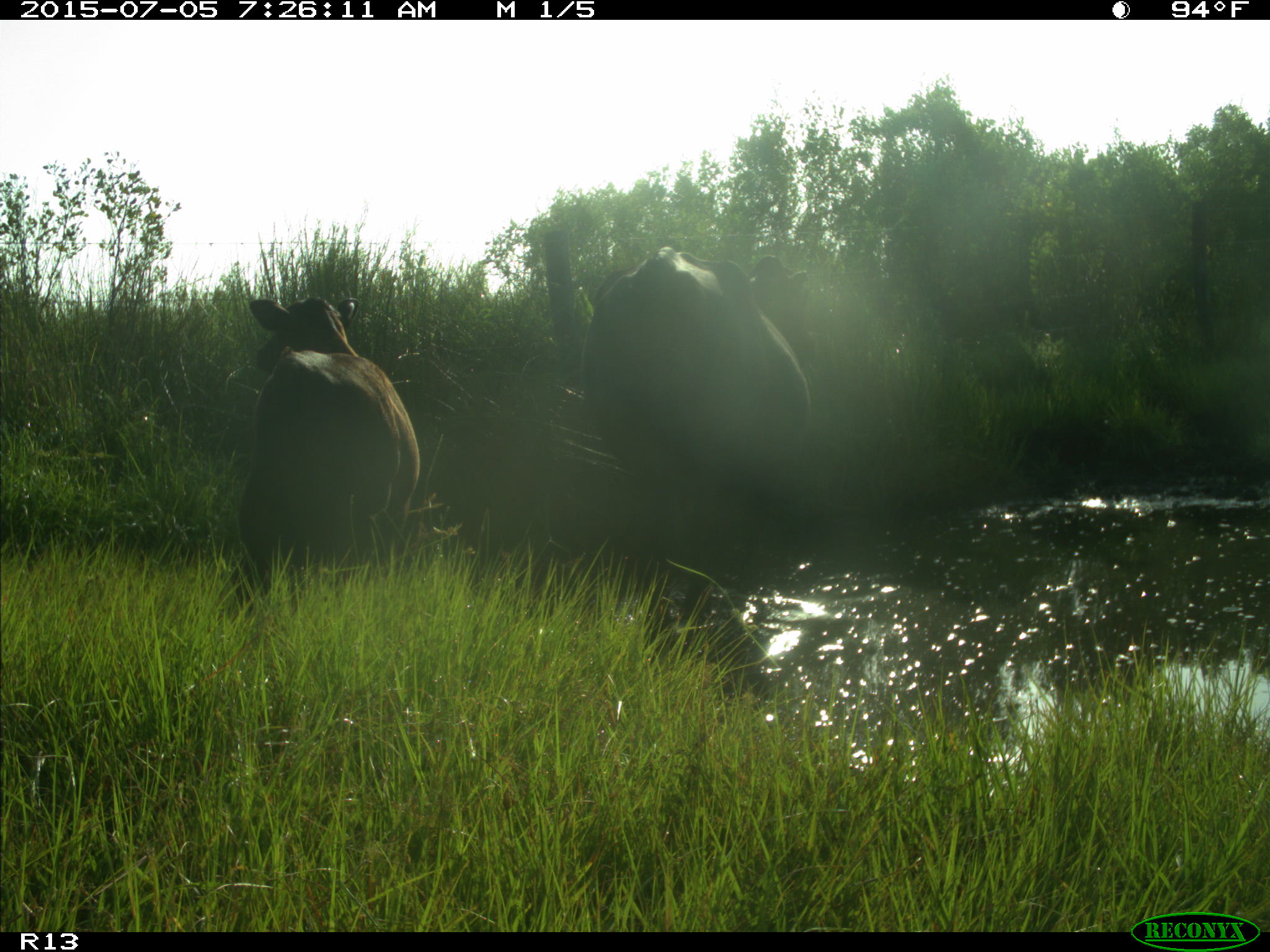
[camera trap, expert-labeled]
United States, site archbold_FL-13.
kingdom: Animalia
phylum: Chordata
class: Mammalia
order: Artiodactyla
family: Bovidae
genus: Bos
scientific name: Bos taurus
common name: domestic cow